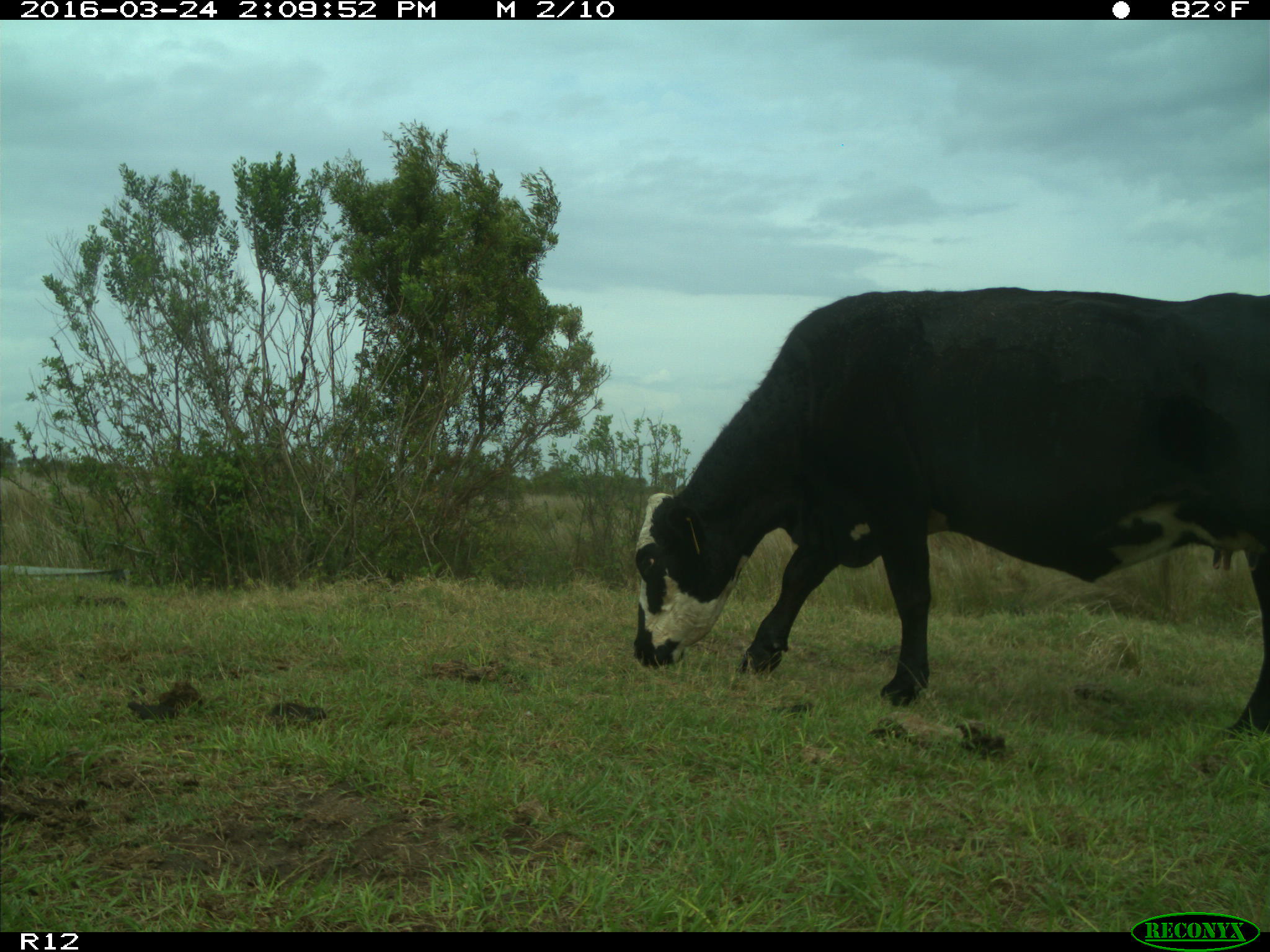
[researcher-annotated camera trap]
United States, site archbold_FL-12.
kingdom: Animalia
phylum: Chordata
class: Mammalia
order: Artiodactyla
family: Bovidae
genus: Bos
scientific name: Bos taurus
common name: domestic cow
Bos taurus (domestic cow).